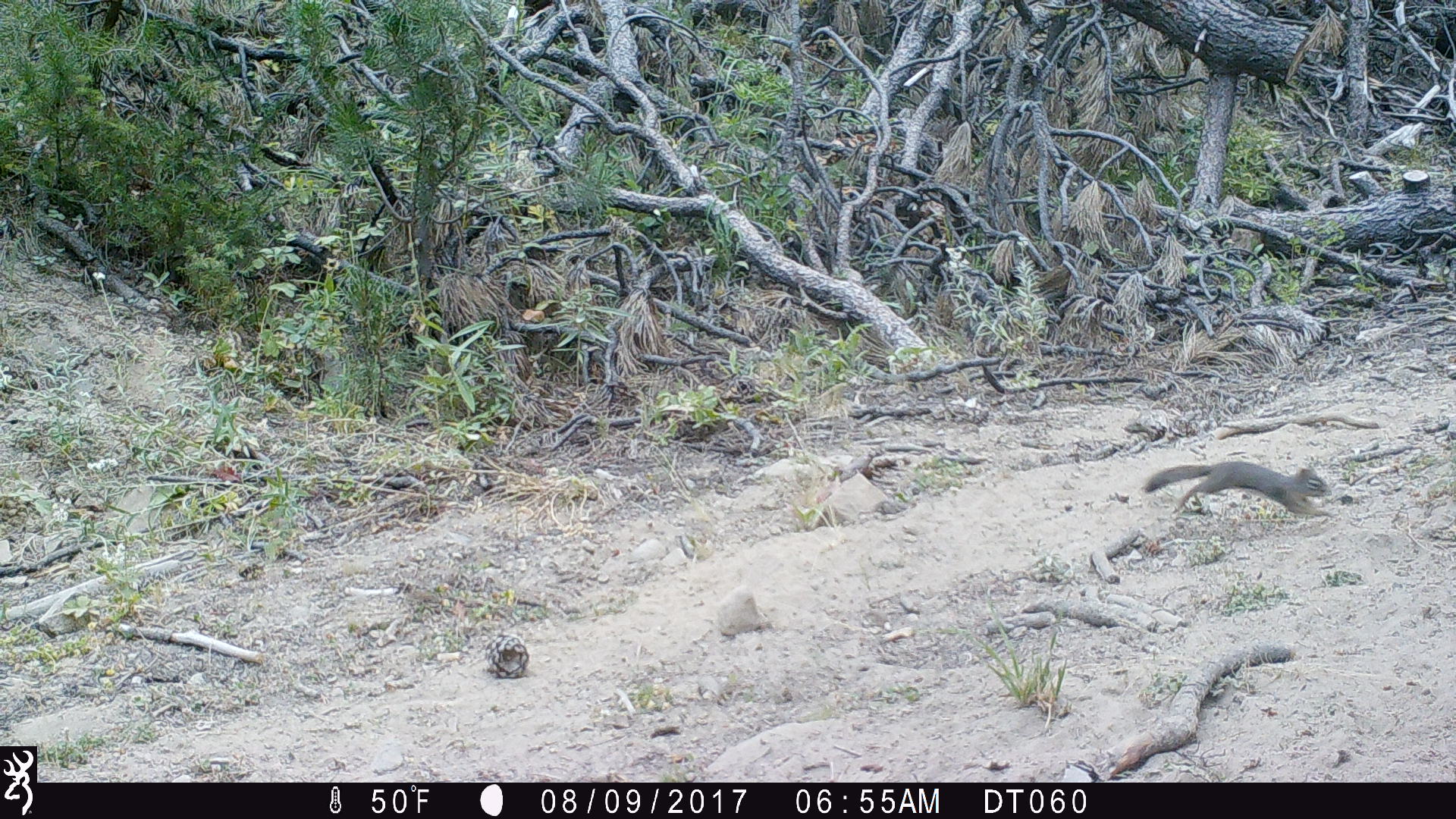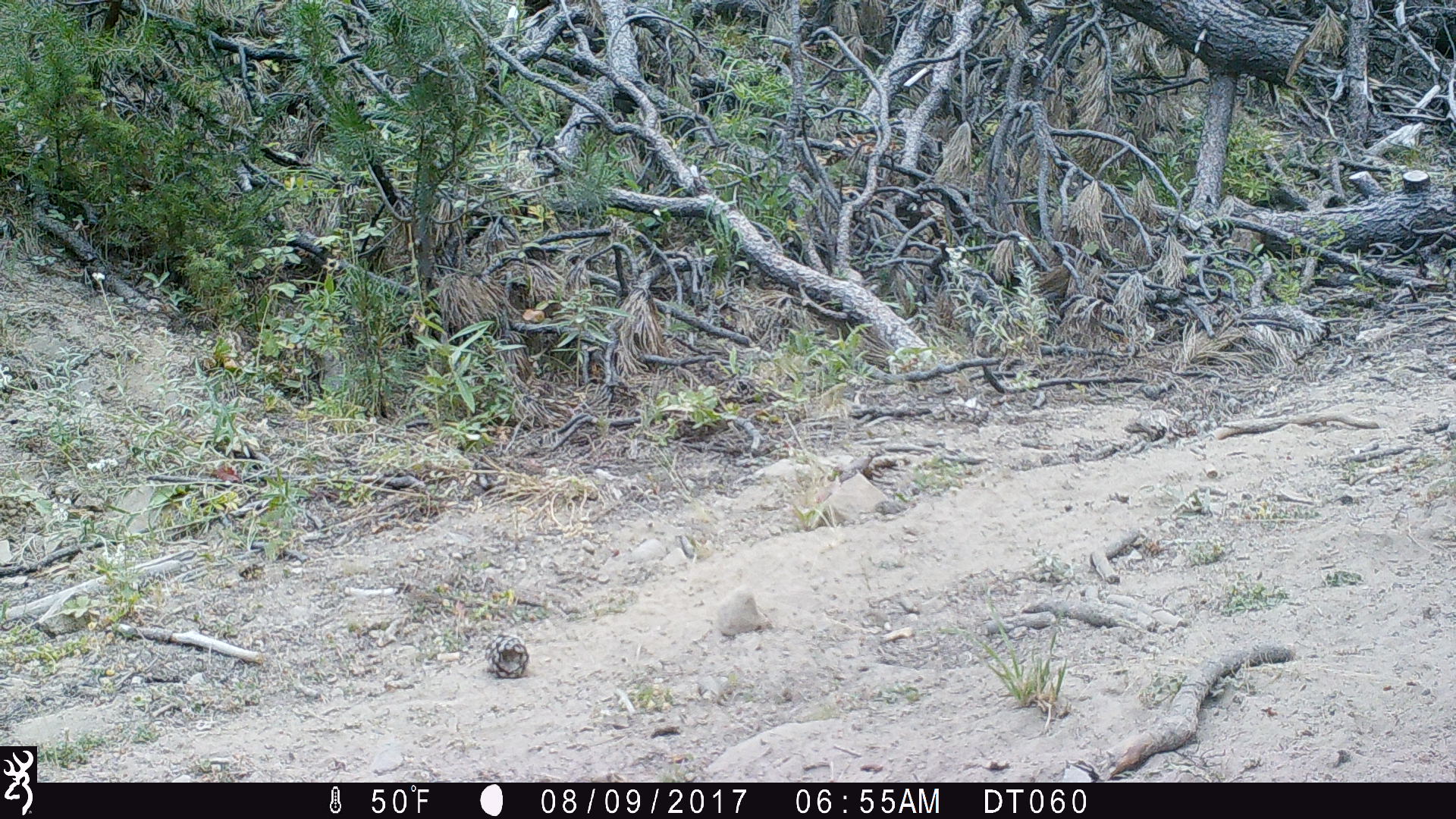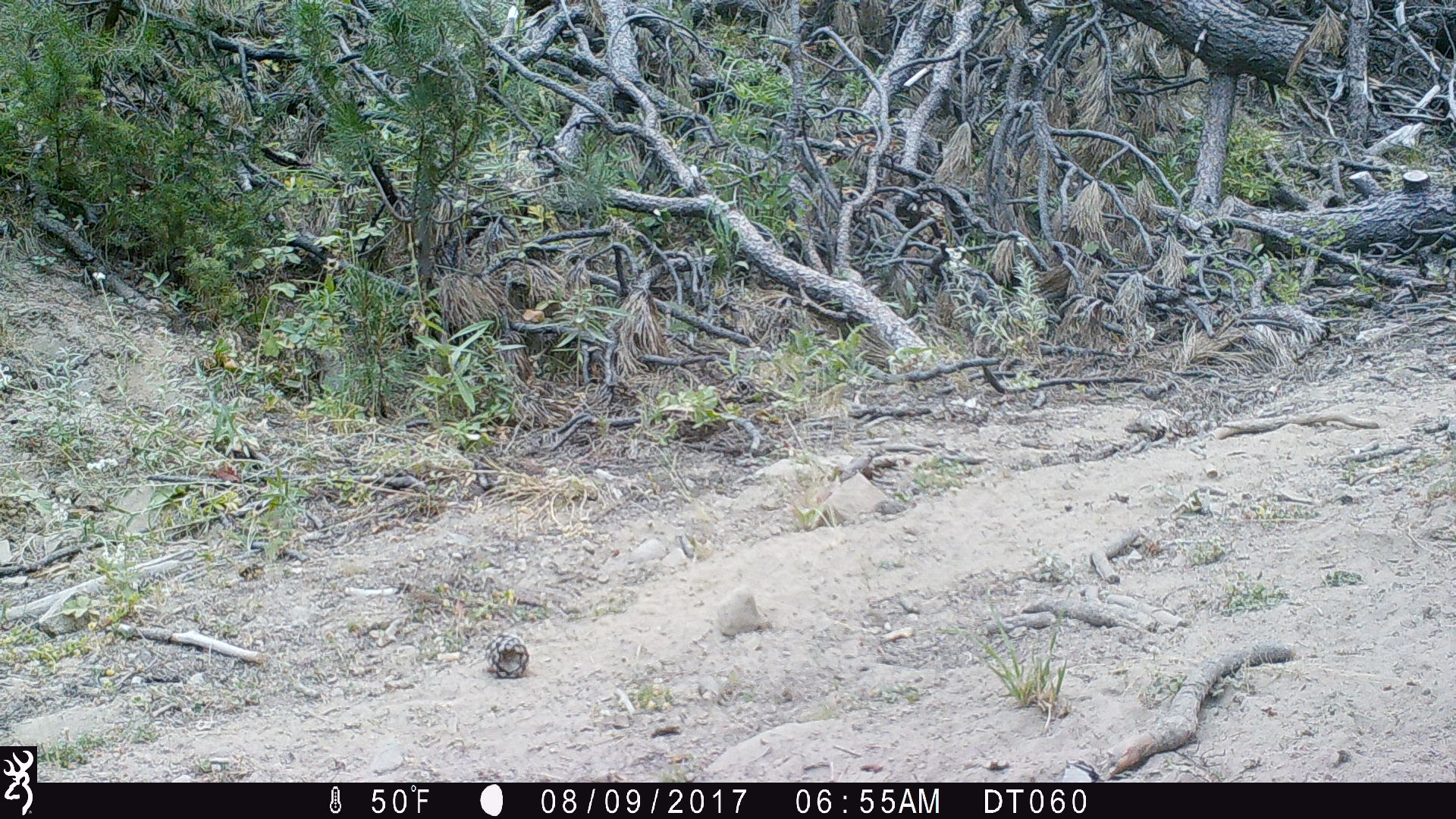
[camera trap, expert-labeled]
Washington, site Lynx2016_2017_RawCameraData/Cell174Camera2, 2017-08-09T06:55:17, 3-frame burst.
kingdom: Animalia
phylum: Chordata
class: Mammalia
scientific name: Mammalia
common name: small mammal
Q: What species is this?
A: Small mammal (Mammalia).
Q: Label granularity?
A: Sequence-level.